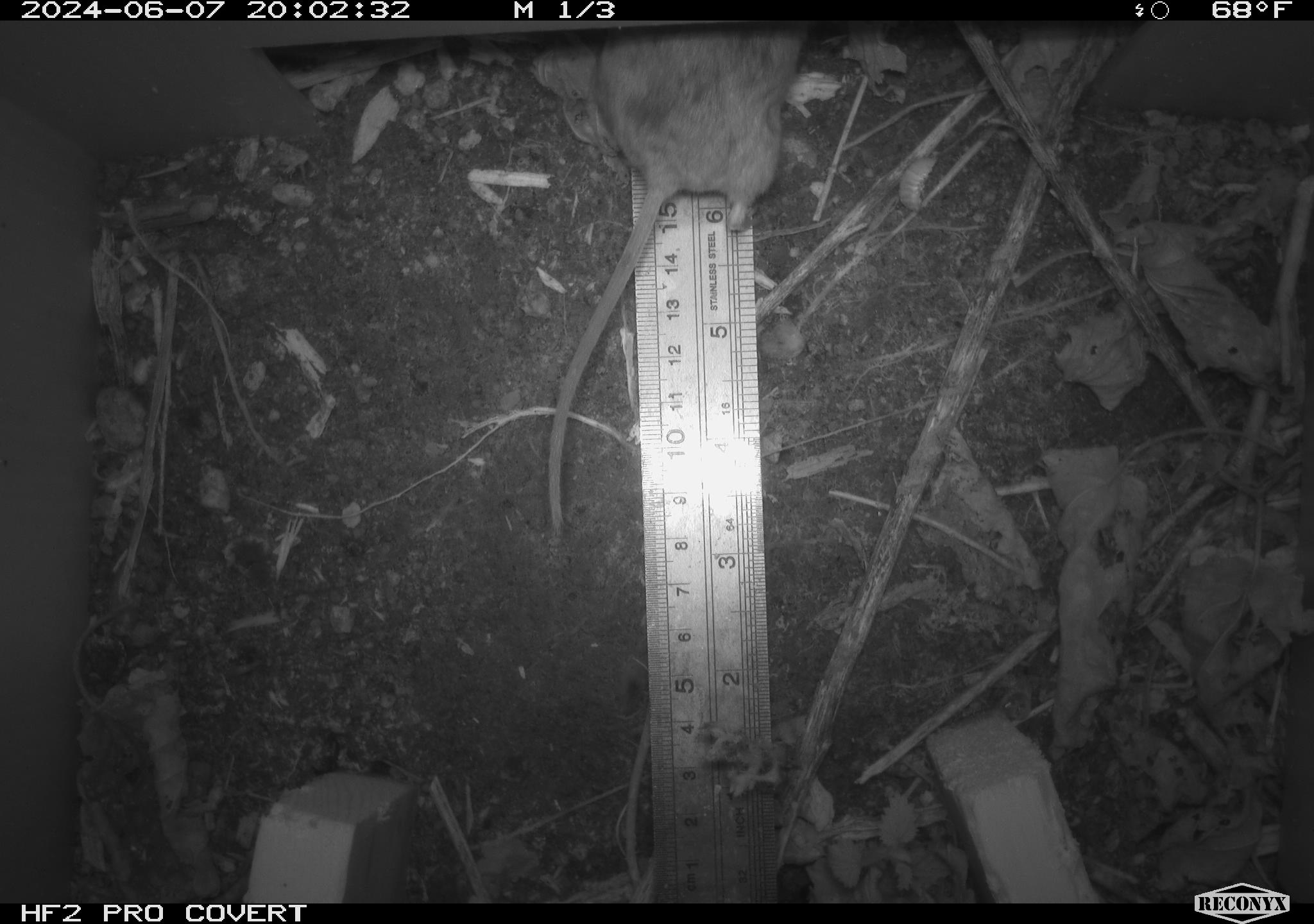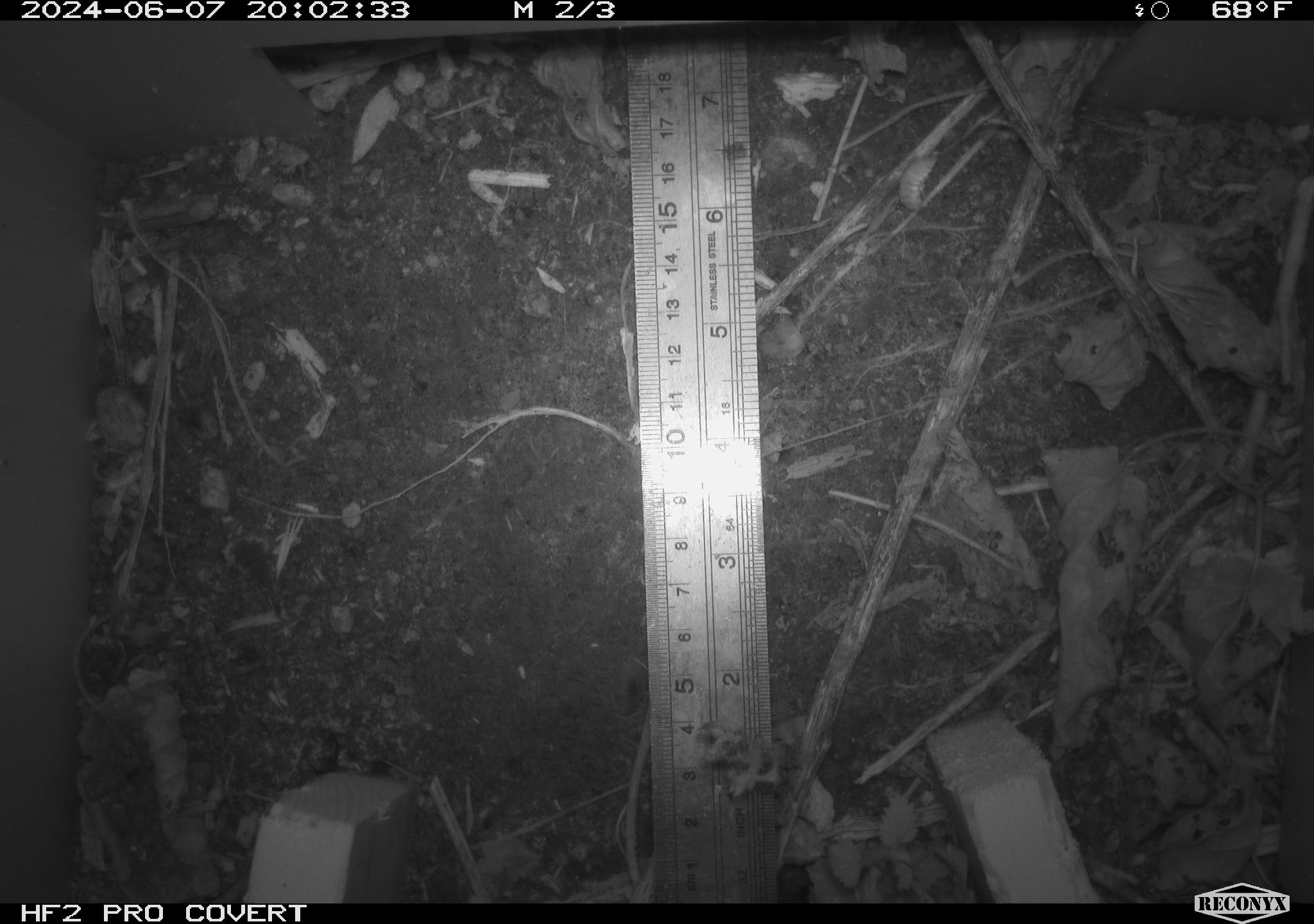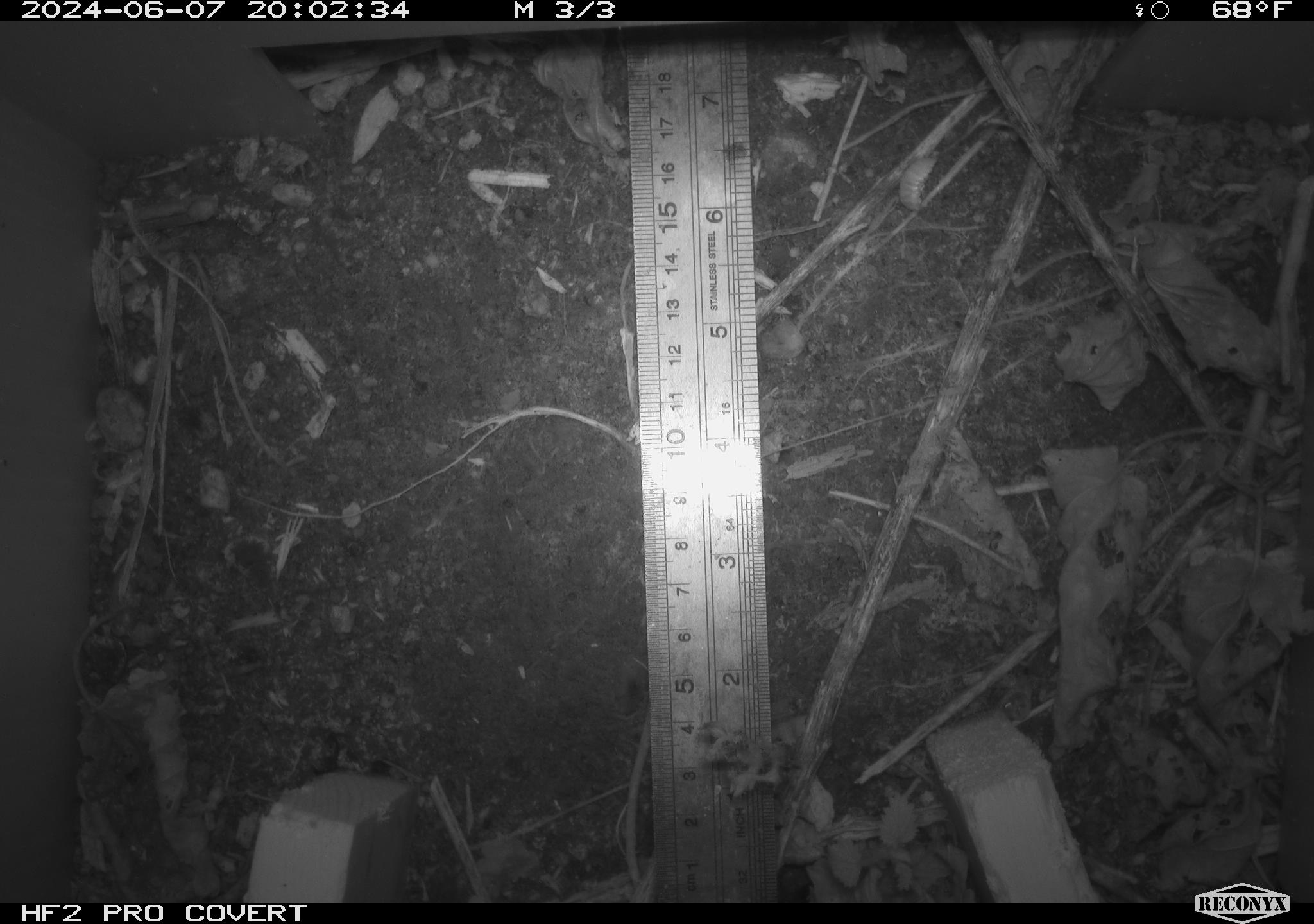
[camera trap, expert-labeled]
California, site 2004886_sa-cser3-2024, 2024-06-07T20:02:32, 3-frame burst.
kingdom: Animalia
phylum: Chordata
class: Mammalia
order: Rodentia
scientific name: Rodentia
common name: rodent